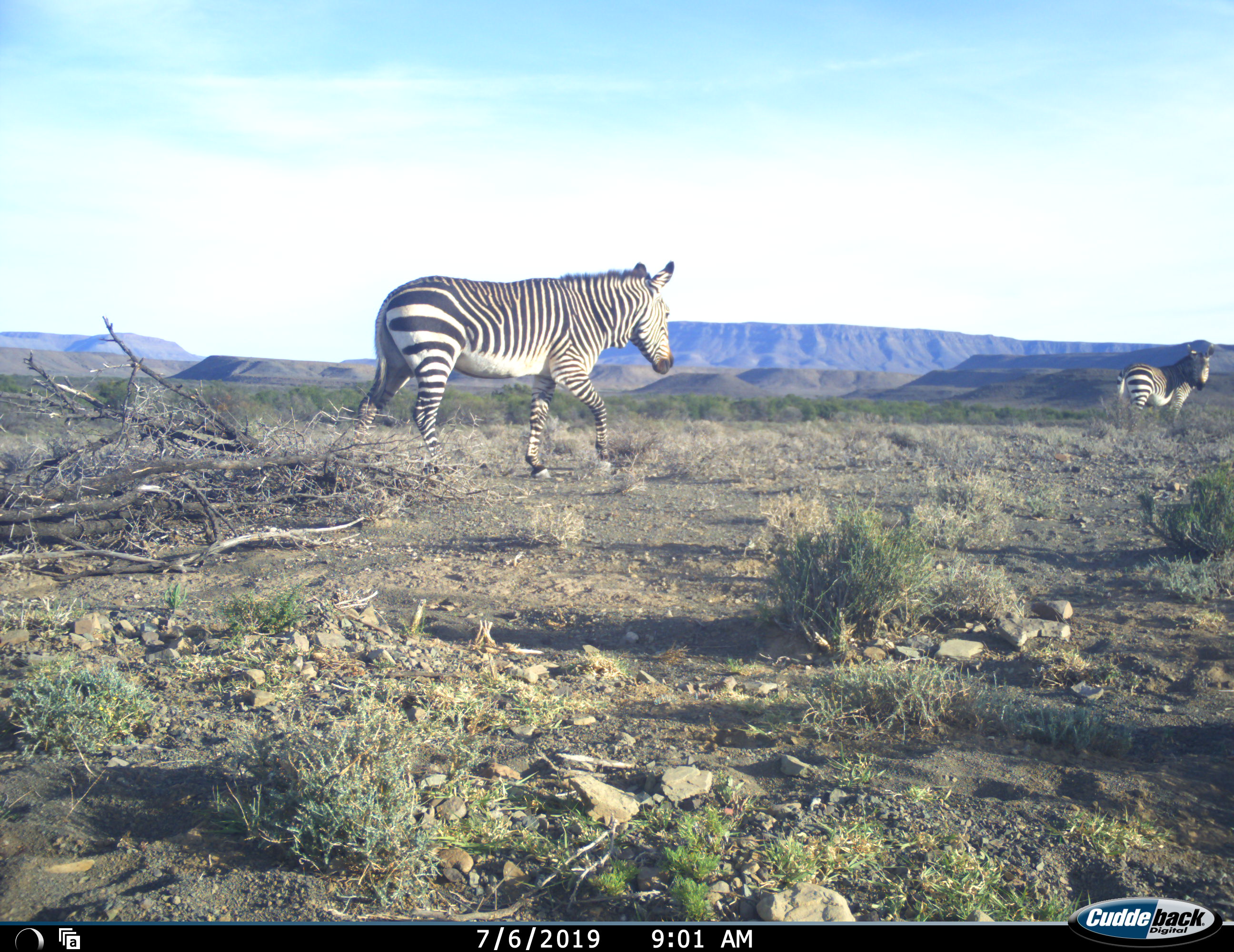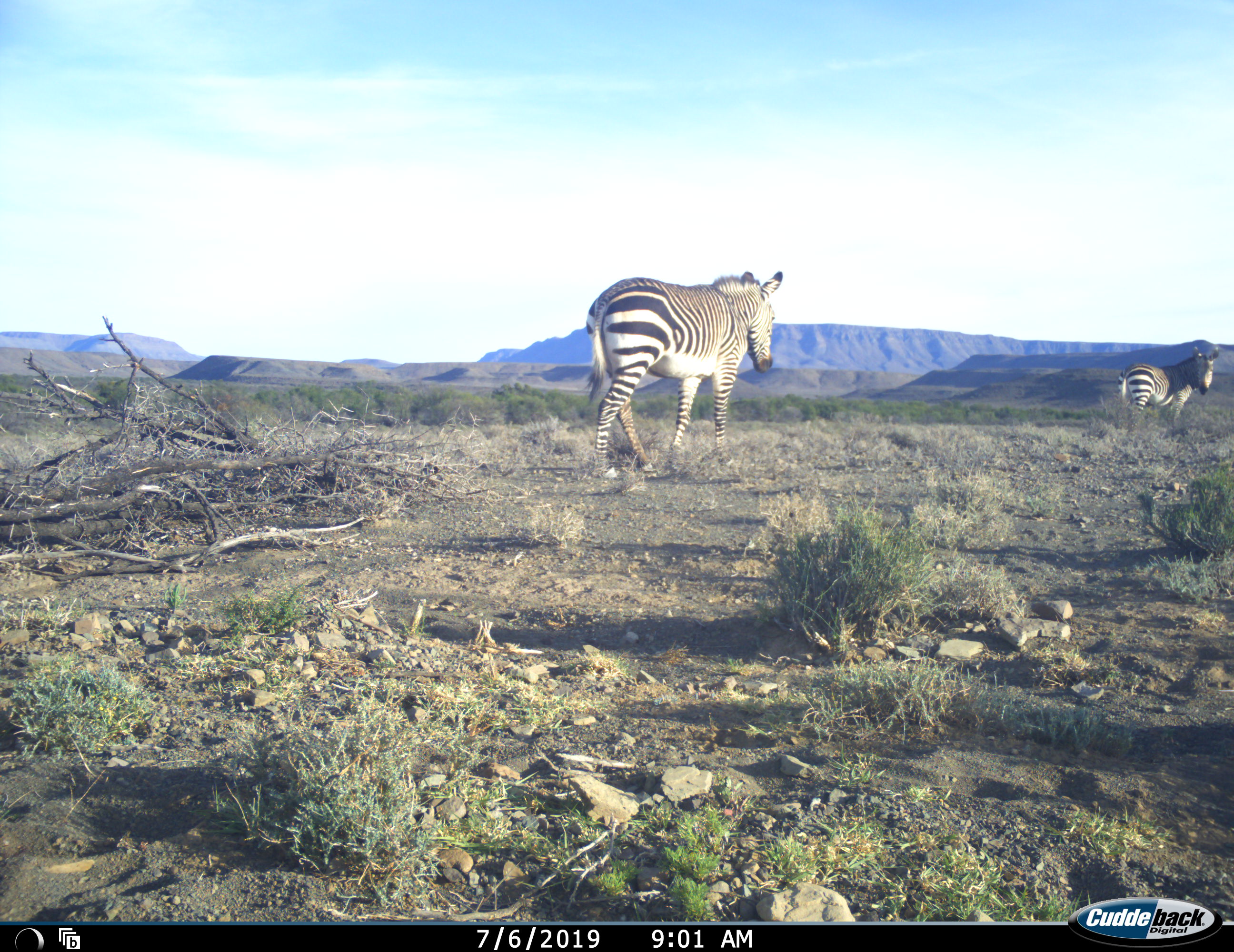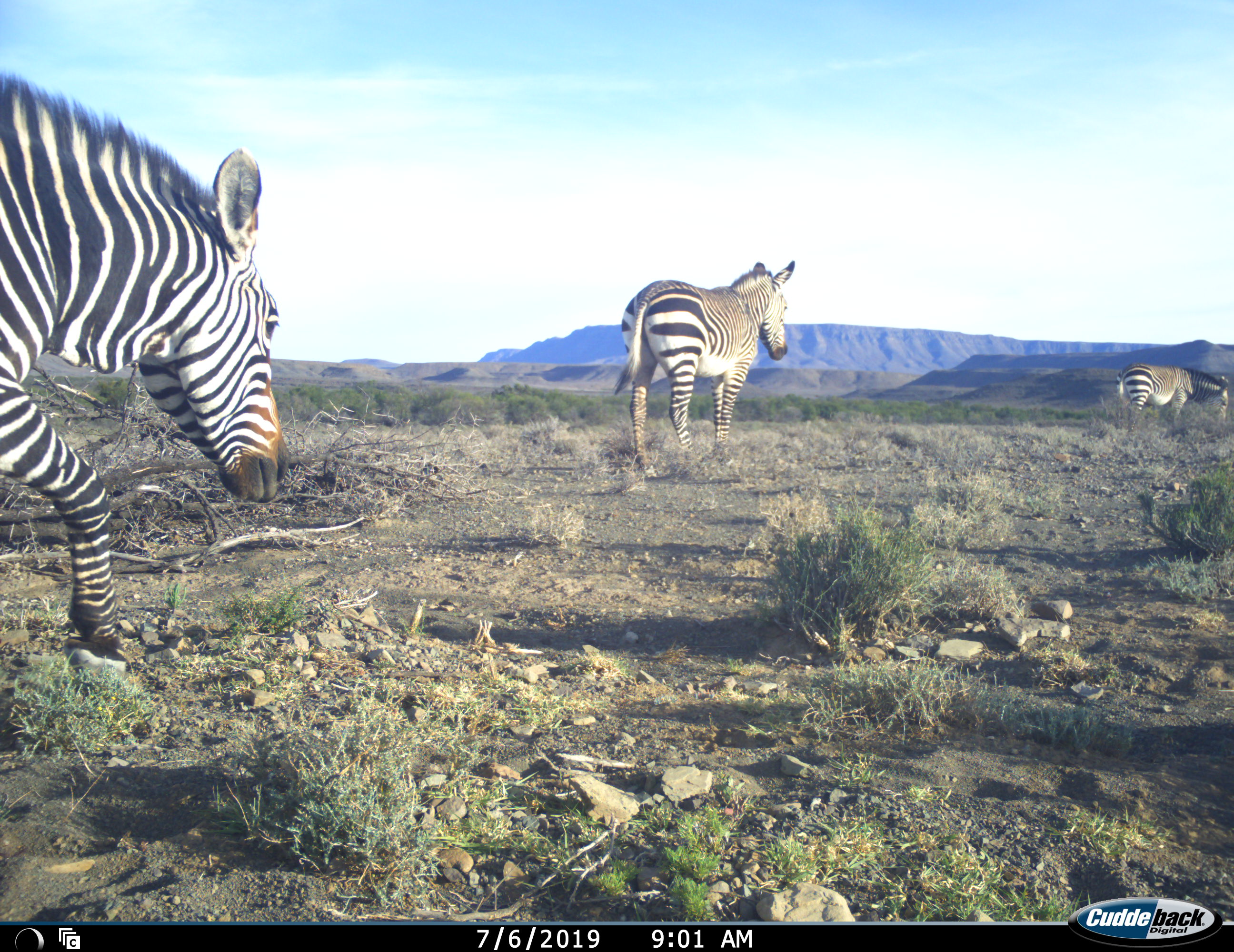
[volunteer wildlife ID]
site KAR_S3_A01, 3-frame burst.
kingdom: Animalia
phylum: Chordata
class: Mammalia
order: Perissodactyla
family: Equidae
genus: Equus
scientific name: Equus zebra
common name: mountain zebra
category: zebramountain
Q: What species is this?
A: Zebramountain (mountain zebra) (Equus zebra).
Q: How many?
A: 3.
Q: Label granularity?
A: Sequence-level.